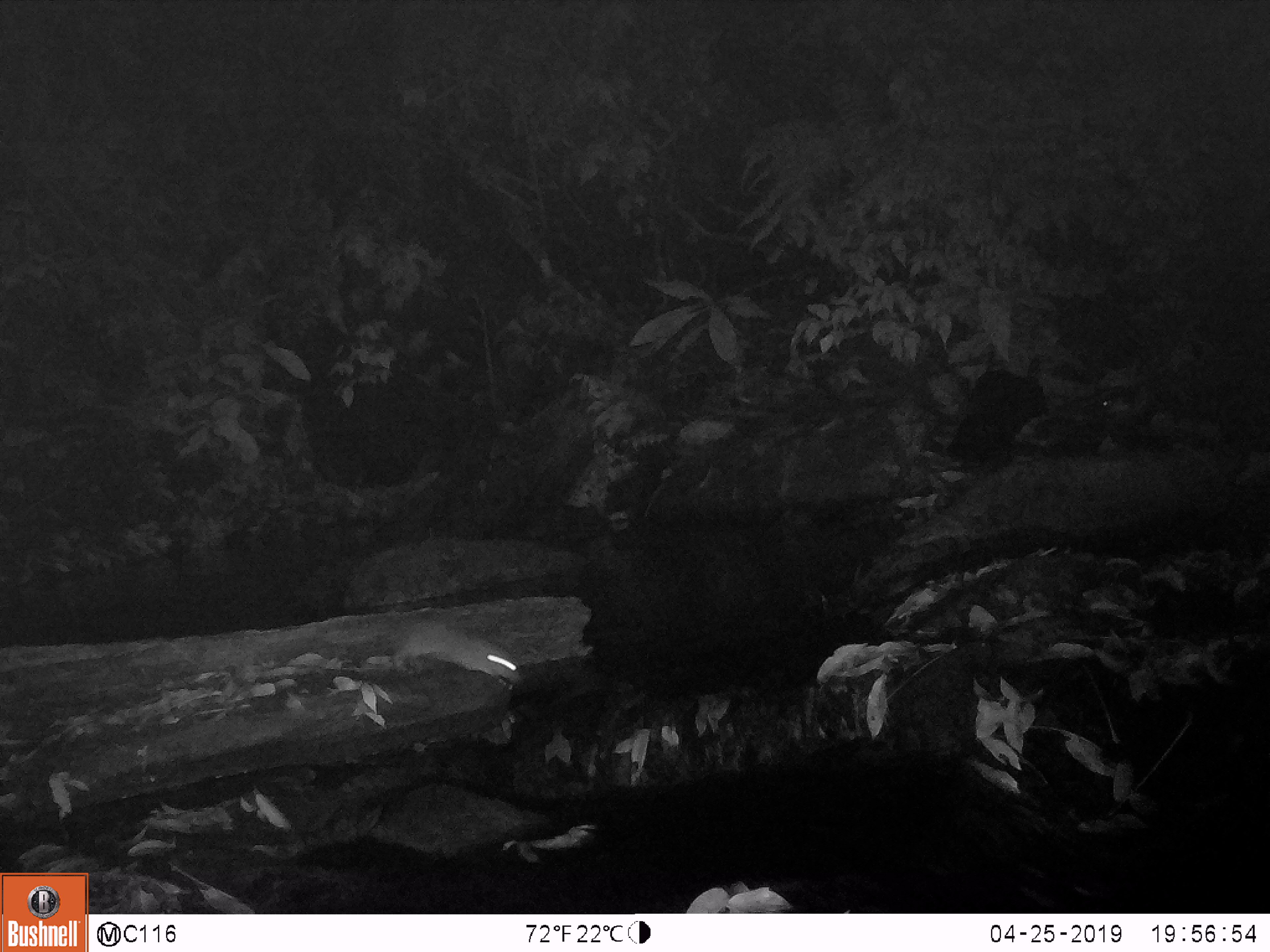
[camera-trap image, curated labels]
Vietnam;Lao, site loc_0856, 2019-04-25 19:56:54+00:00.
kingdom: Animalia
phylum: Chordata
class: Mammalia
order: Rodentia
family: Muridae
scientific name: Muridae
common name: old-world mice and rats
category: unidentified murid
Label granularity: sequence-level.